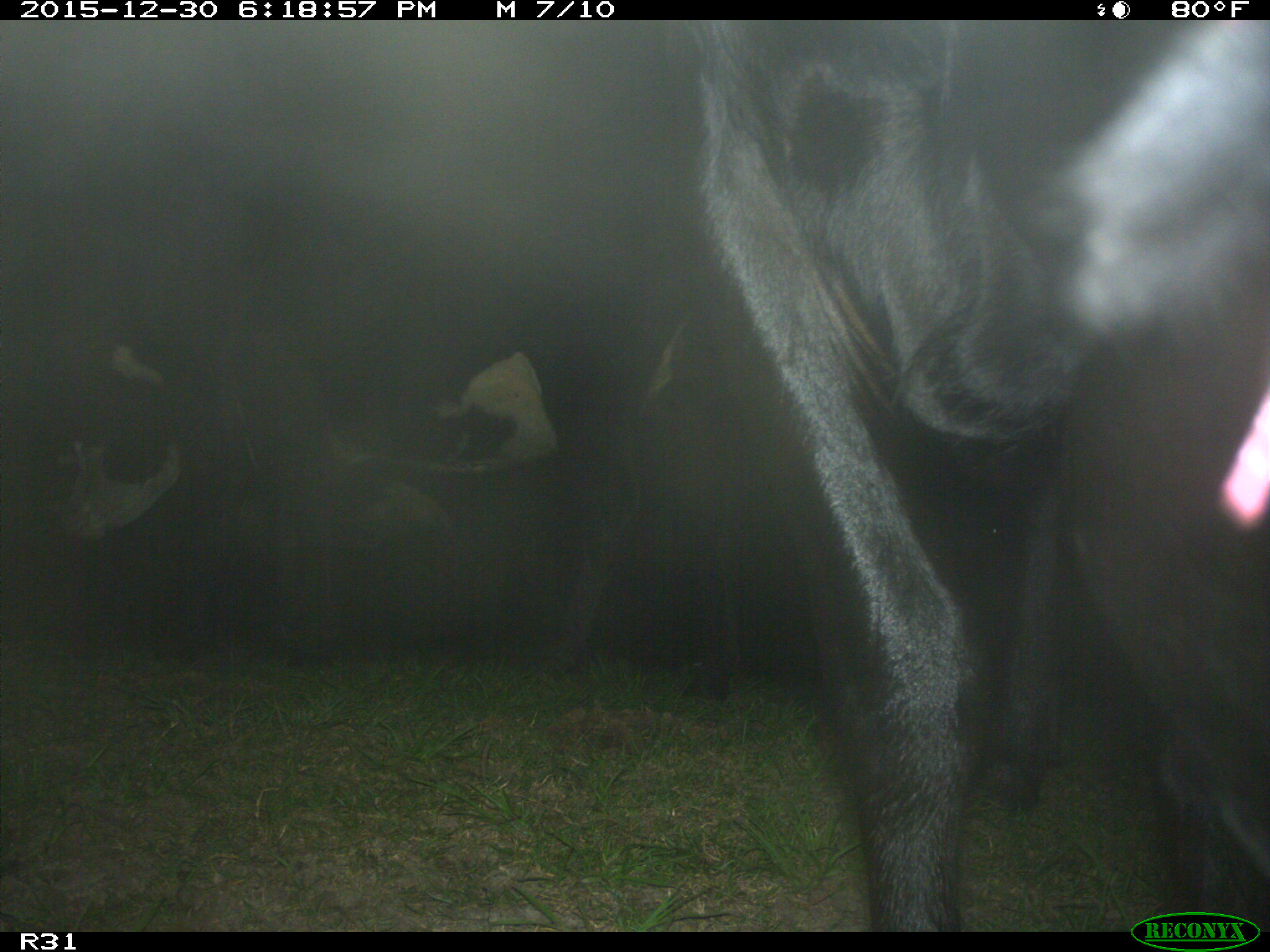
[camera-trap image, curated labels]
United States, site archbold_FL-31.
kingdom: Animalia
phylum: Chordata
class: Mammalia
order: Artiodactyla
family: Bovidae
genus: Bos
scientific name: Bos taurus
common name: domestic cow